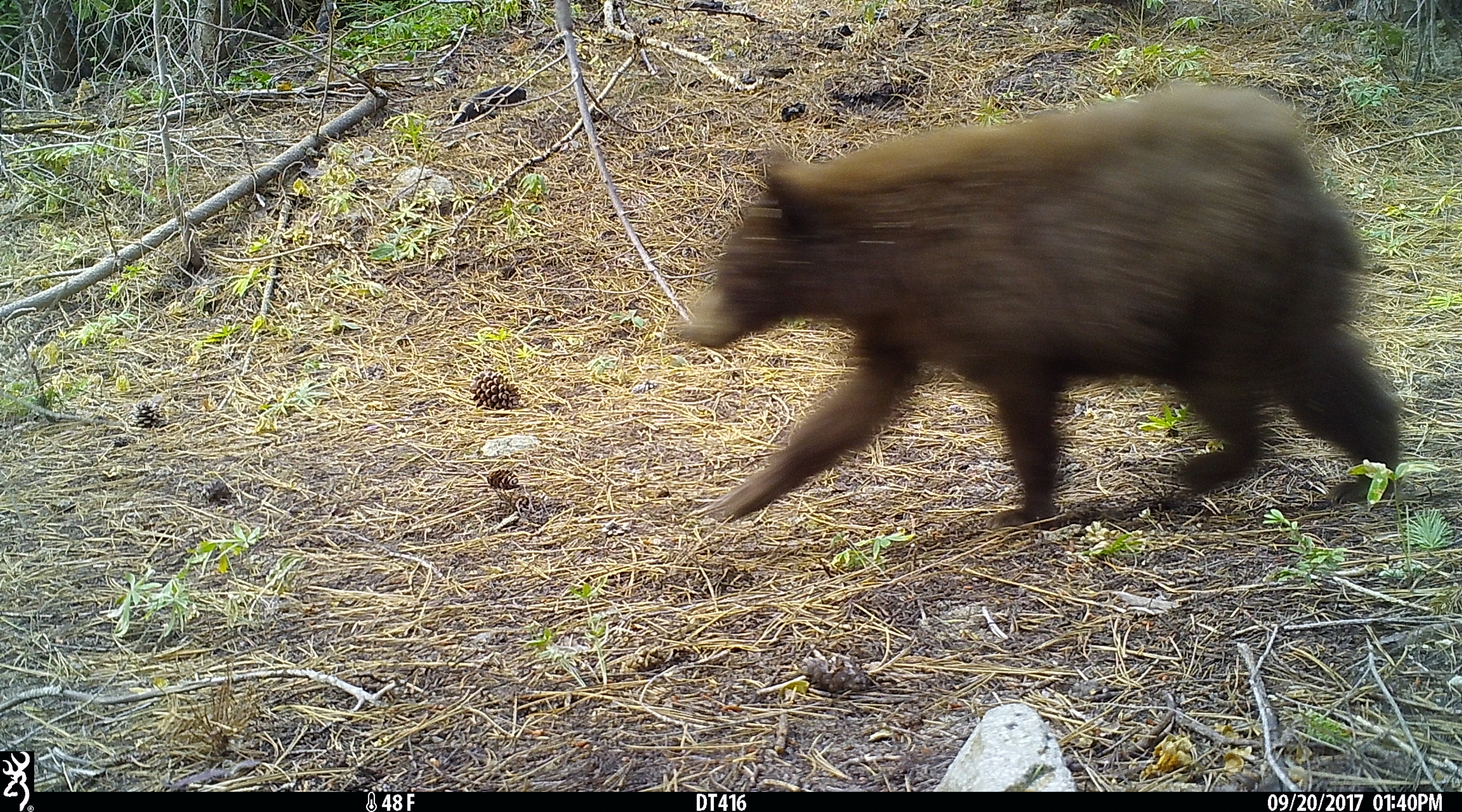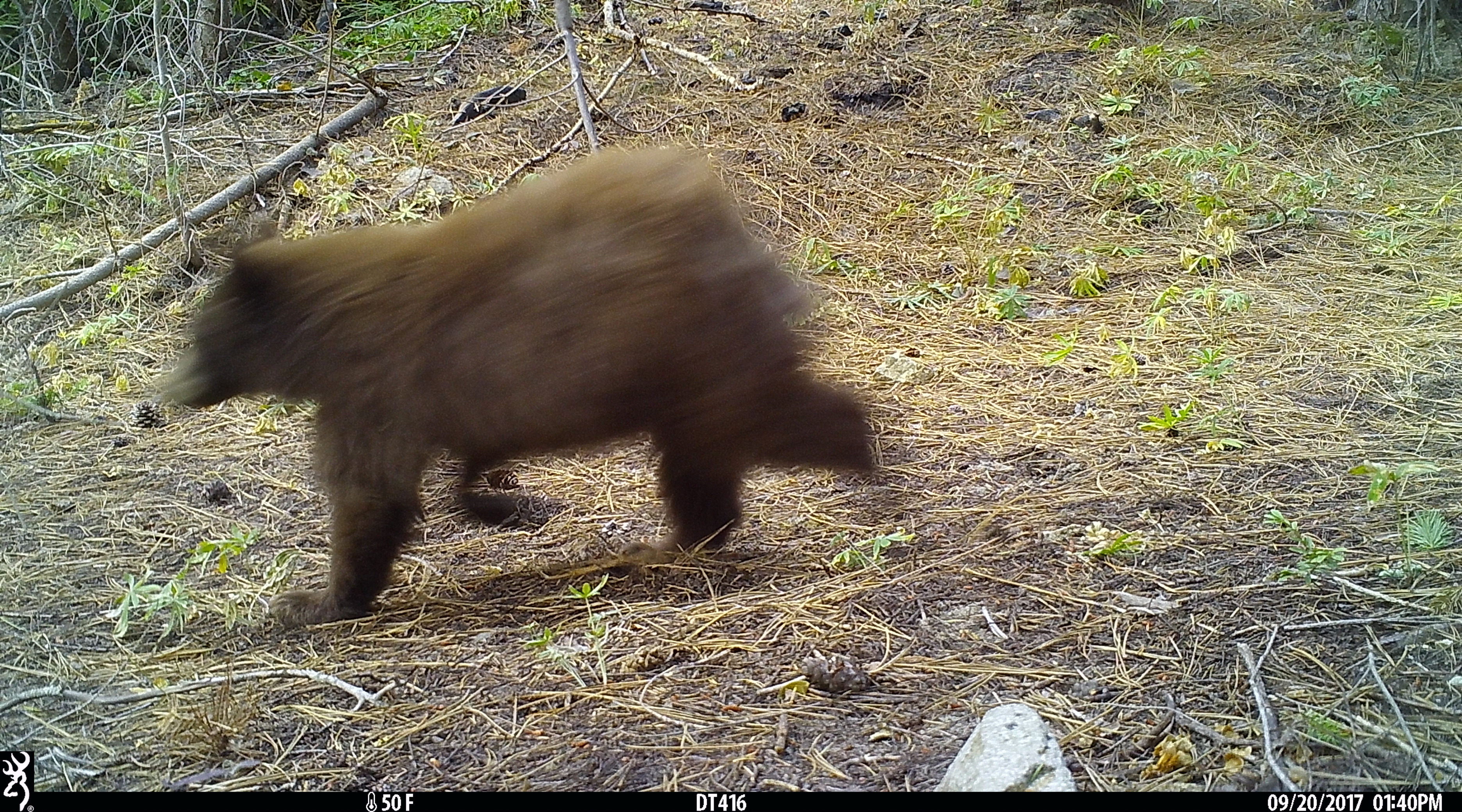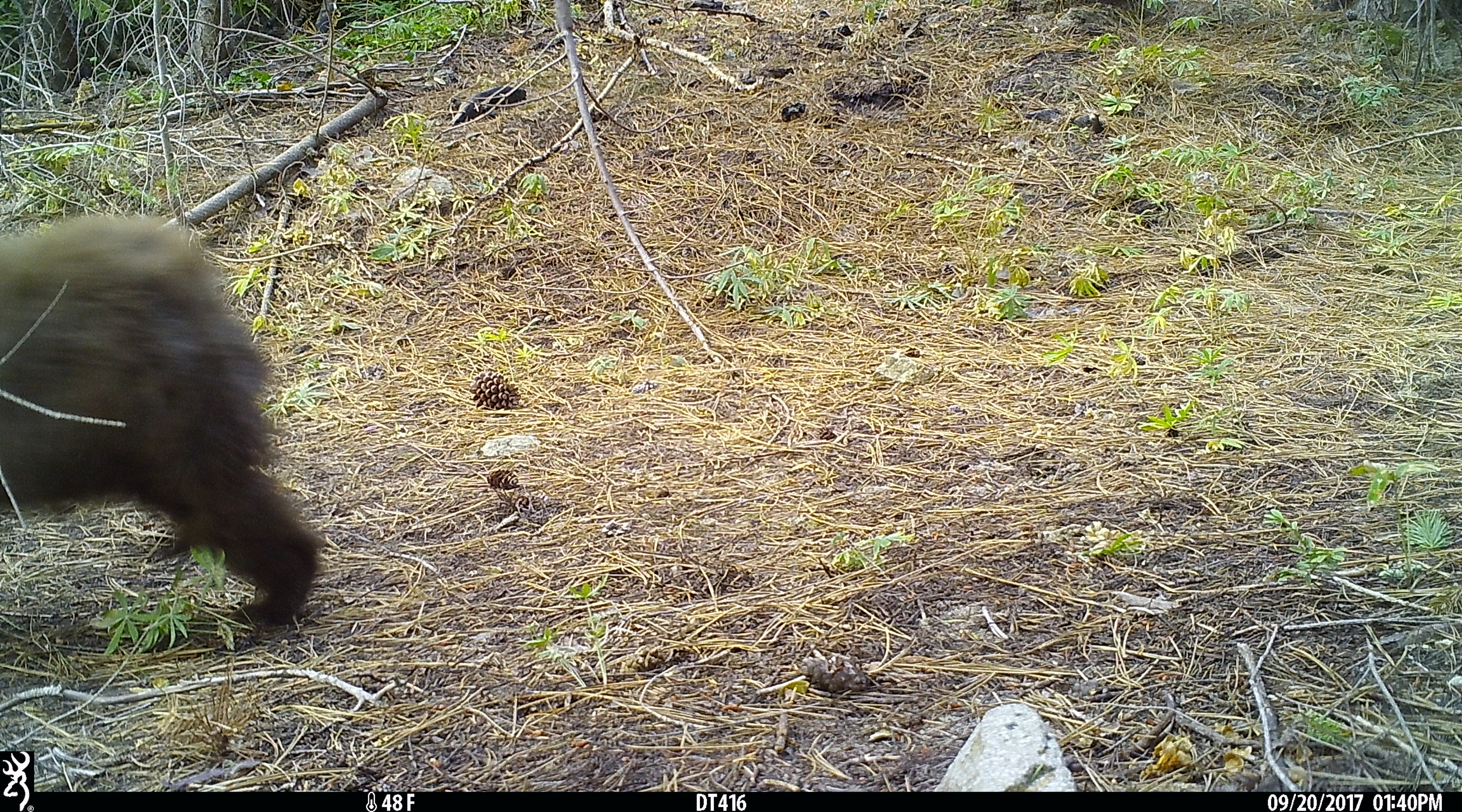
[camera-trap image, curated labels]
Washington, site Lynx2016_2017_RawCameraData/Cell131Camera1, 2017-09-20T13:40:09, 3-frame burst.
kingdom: Animalia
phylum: Chordata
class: Mammalia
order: Carnivora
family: Ursidae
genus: Ursus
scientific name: Ursus americanus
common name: american black bear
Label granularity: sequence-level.